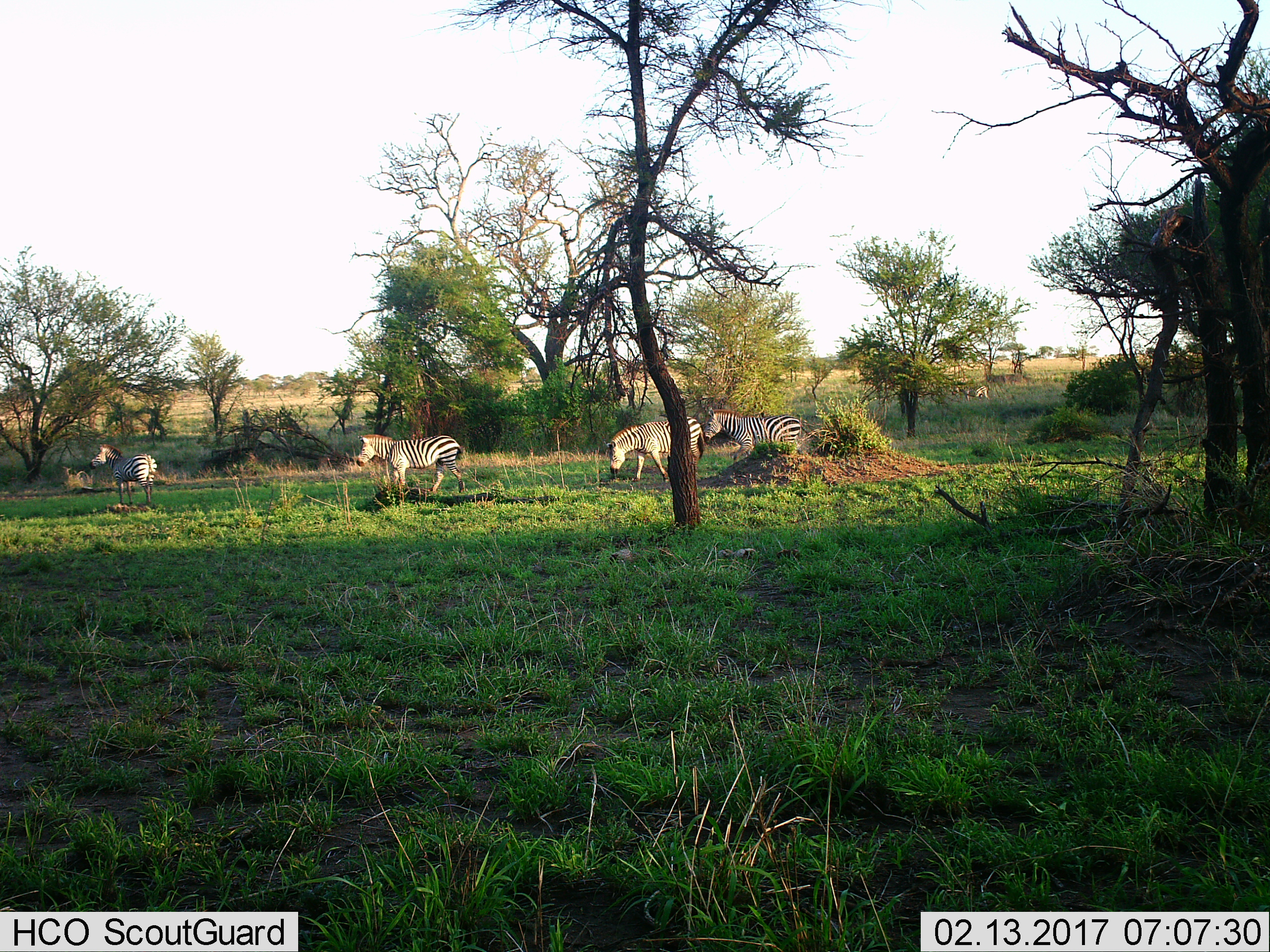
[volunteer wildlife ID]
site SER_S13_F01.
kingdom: Animalia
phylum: Chordata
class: Mammalia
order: Perissodactyla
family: Equidae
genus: Equus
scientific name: Equus quagga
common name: plains zebra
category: zebraplains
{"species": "zebraplains (plains zebra) (Equus quagga)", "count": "5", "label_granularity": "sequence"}